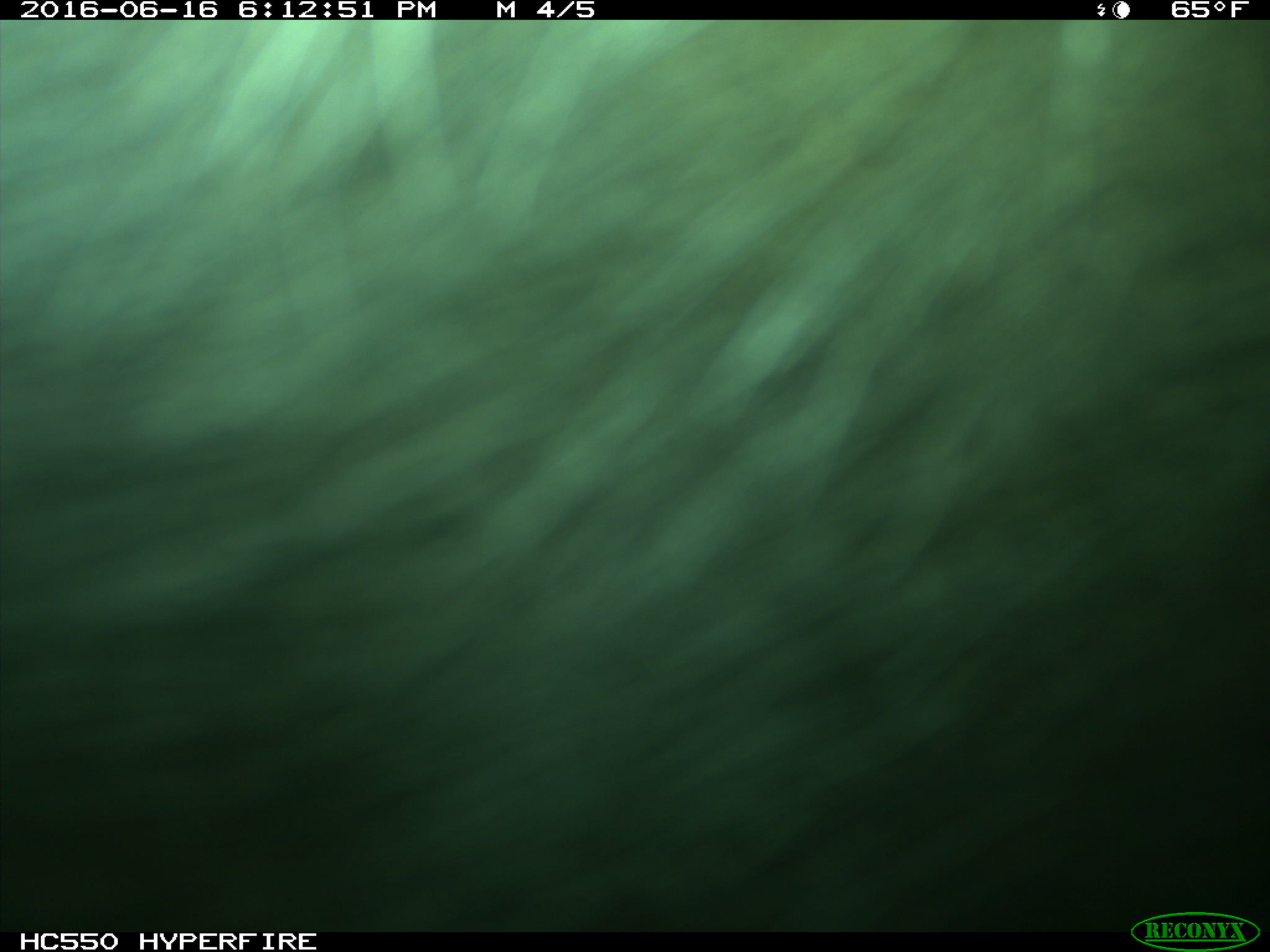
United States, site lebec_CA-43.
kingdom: Animalia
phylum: Chordata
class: Mammalia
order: Artiodactyla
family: Bovidae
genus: Bos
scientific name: Bos taurus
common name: domestic cow